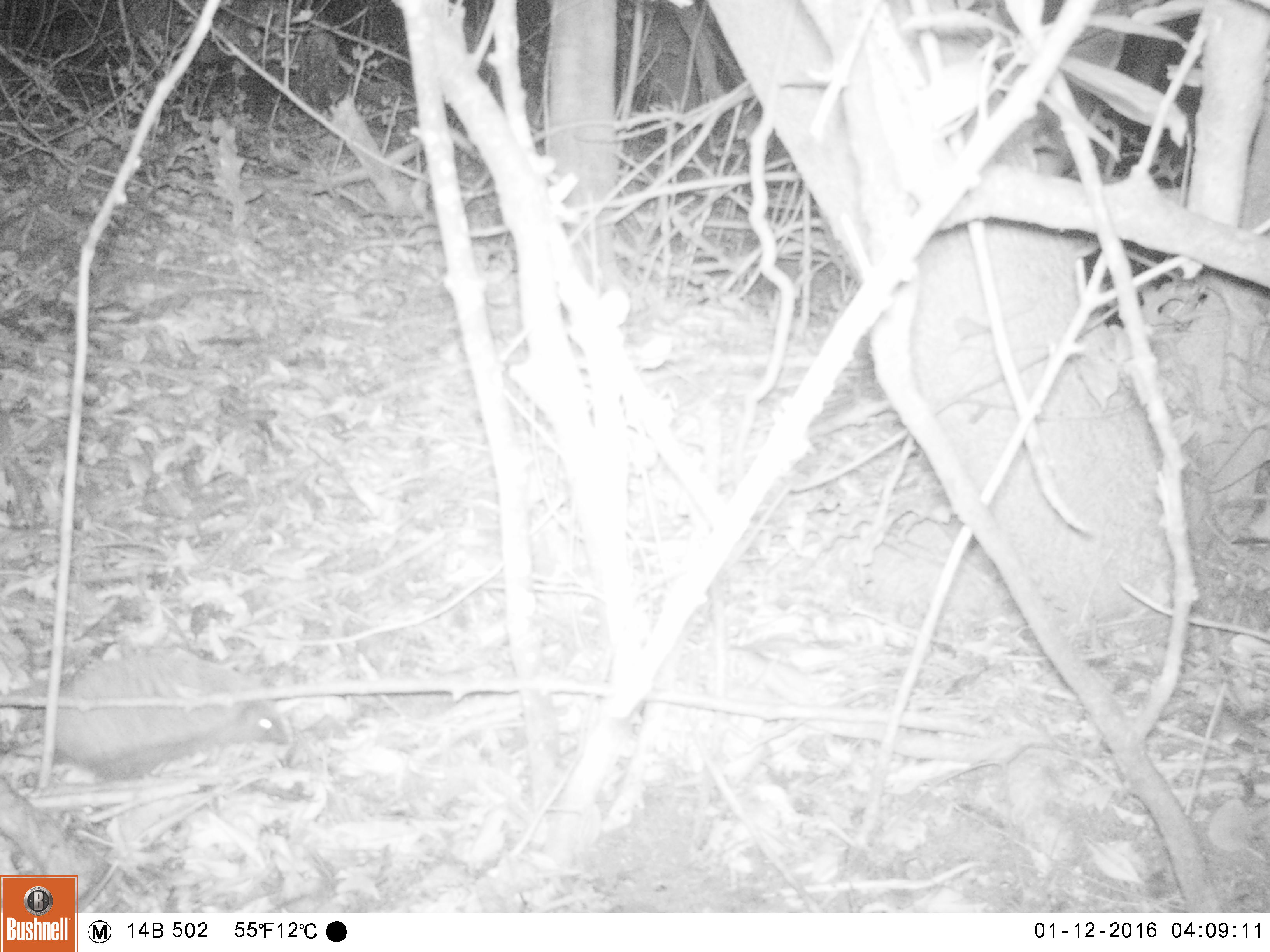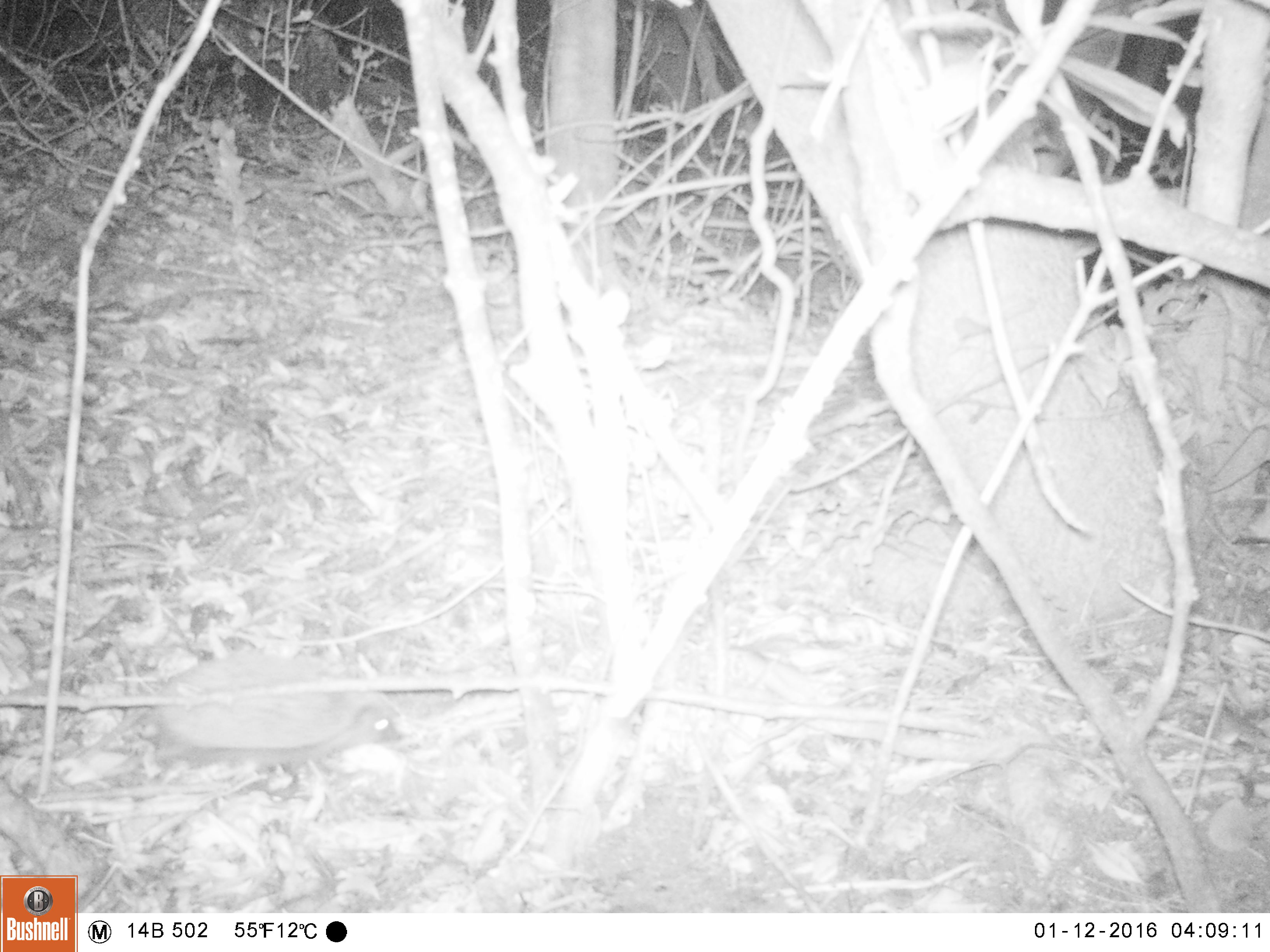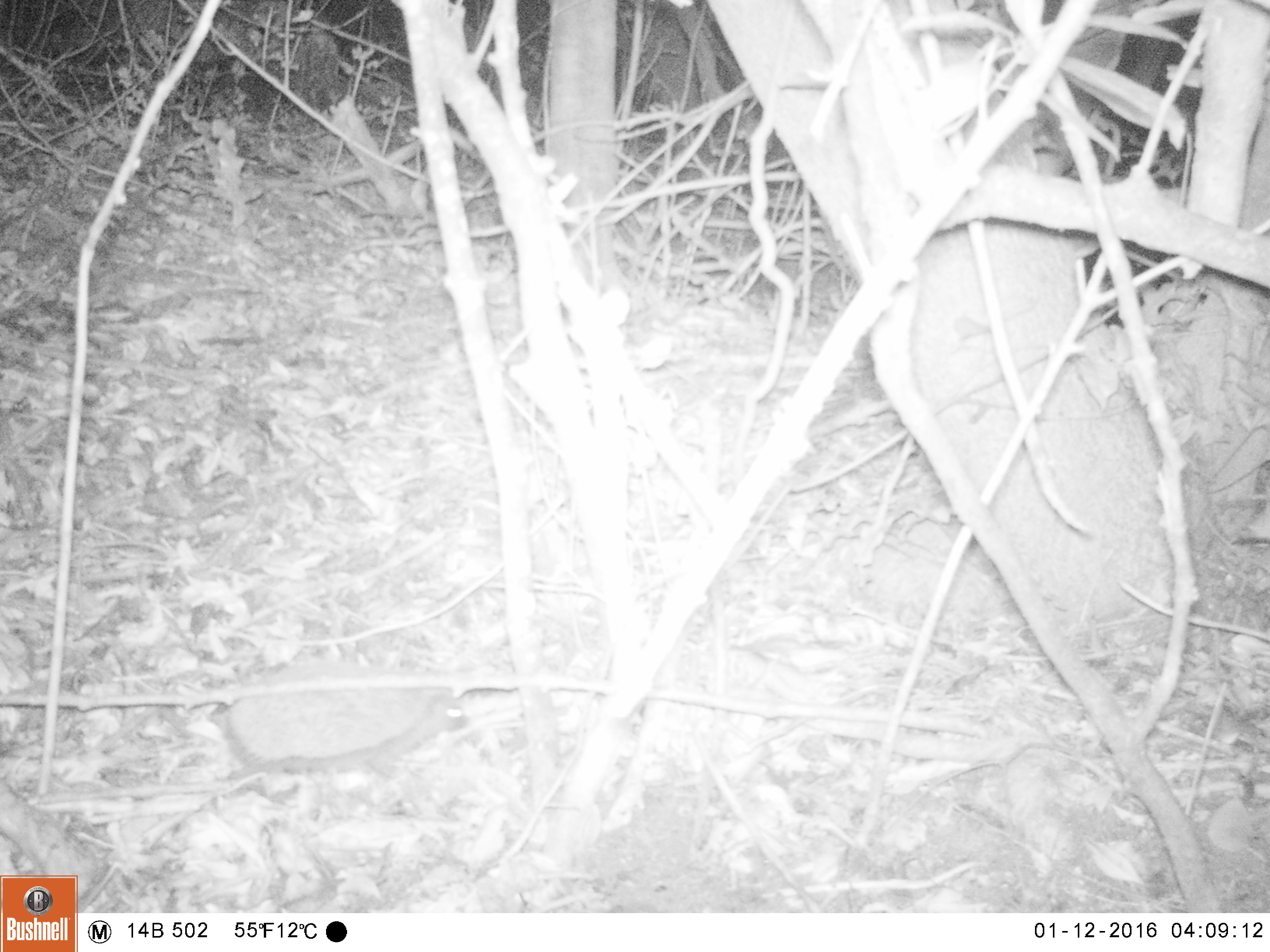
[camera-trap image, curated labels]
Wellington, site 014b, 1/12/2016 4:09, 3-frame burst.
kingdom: Animalia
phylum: Chordata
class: Mammalia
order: Eulipotyphla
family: Erinaceidae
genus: Erinaceus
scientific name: Erinaceus europaeus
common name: hedgehog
Hedgehog (Erinaceus europaeus).